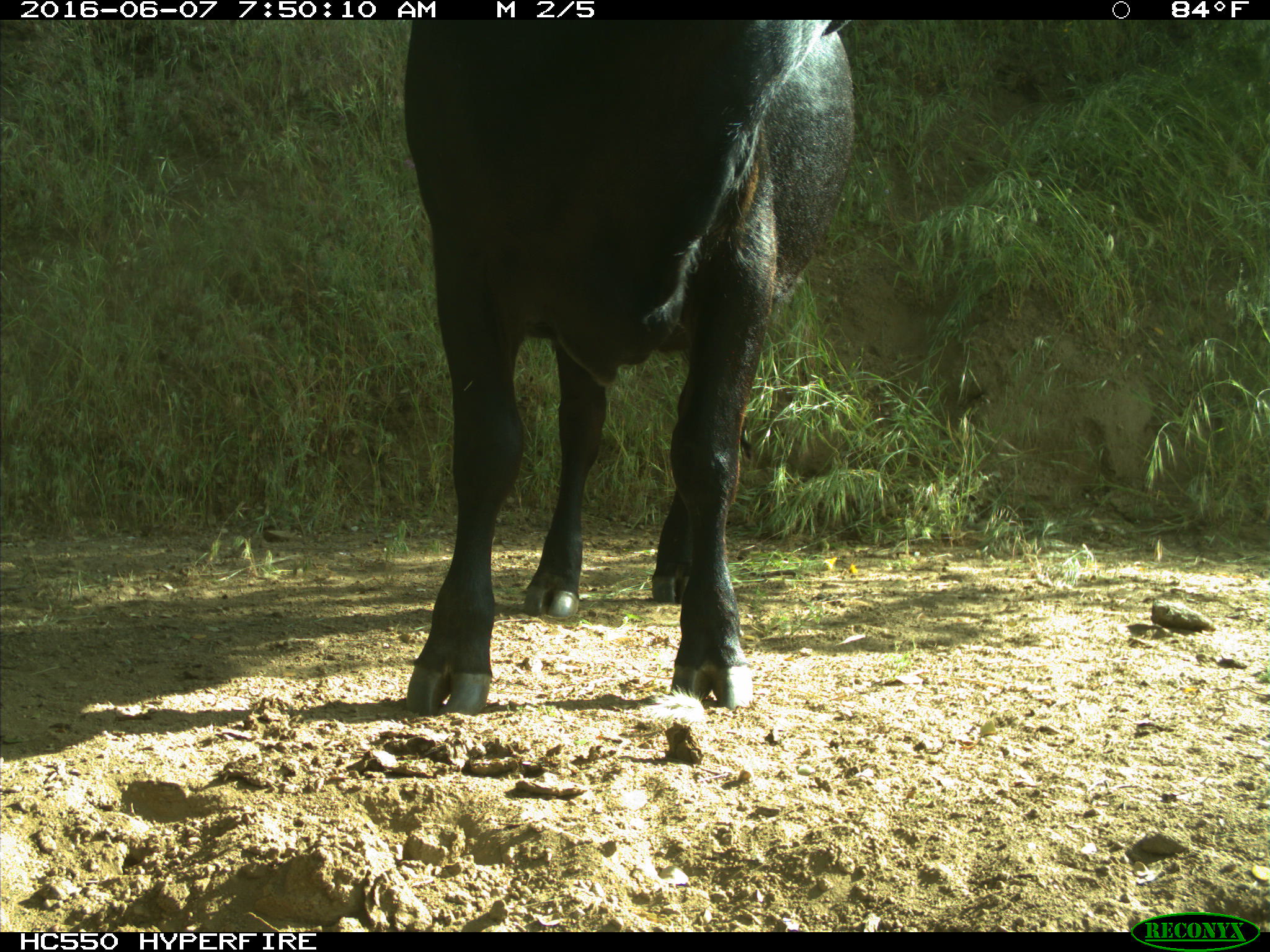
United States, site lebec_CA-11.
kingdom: Animalia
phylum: Chordata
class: Mammalia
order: Artiodactyla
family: Bovidae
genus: Bos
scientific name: Bos taurus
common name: domestic cow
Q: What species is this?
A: Bos taurus (domestic cow).